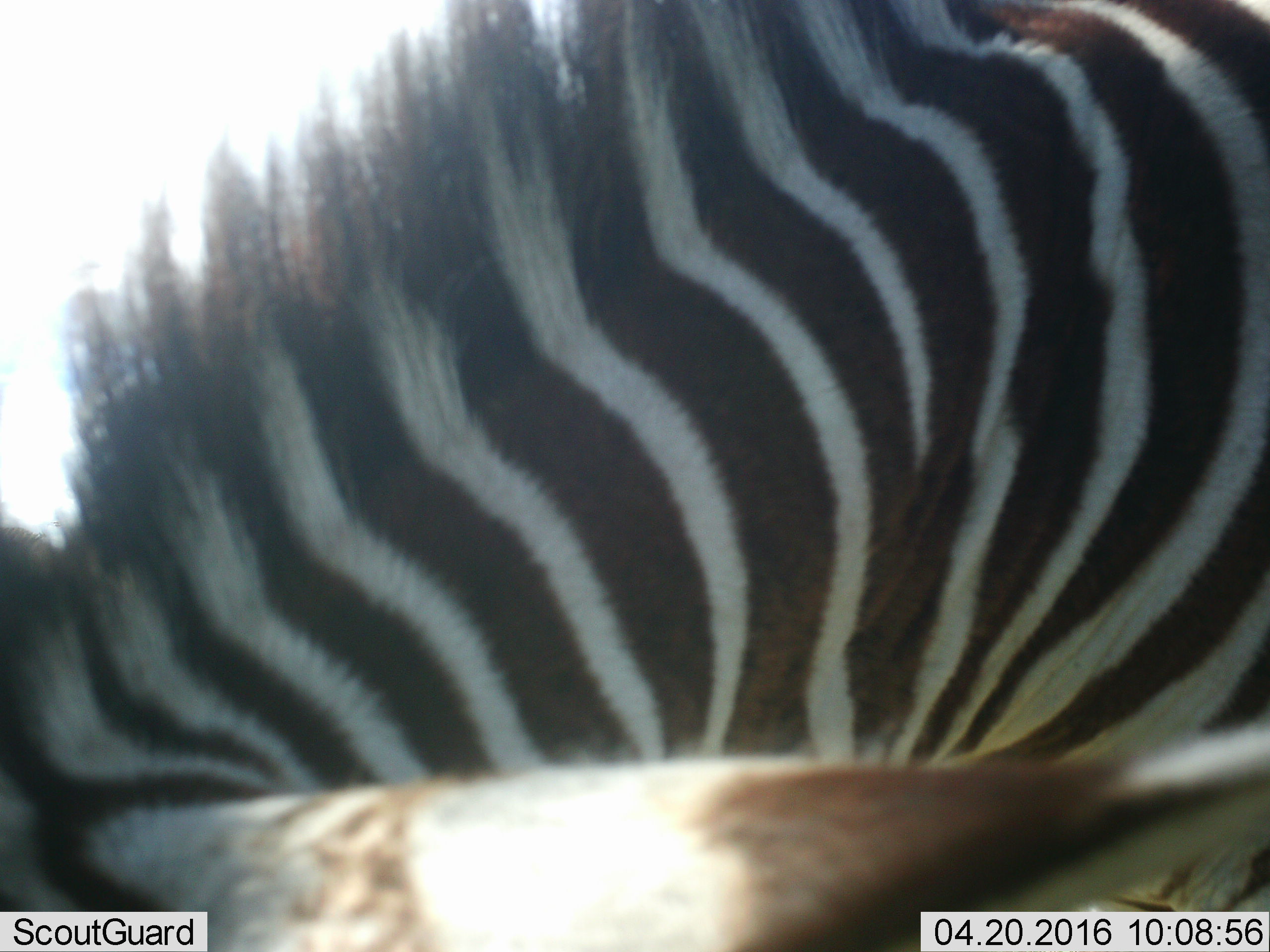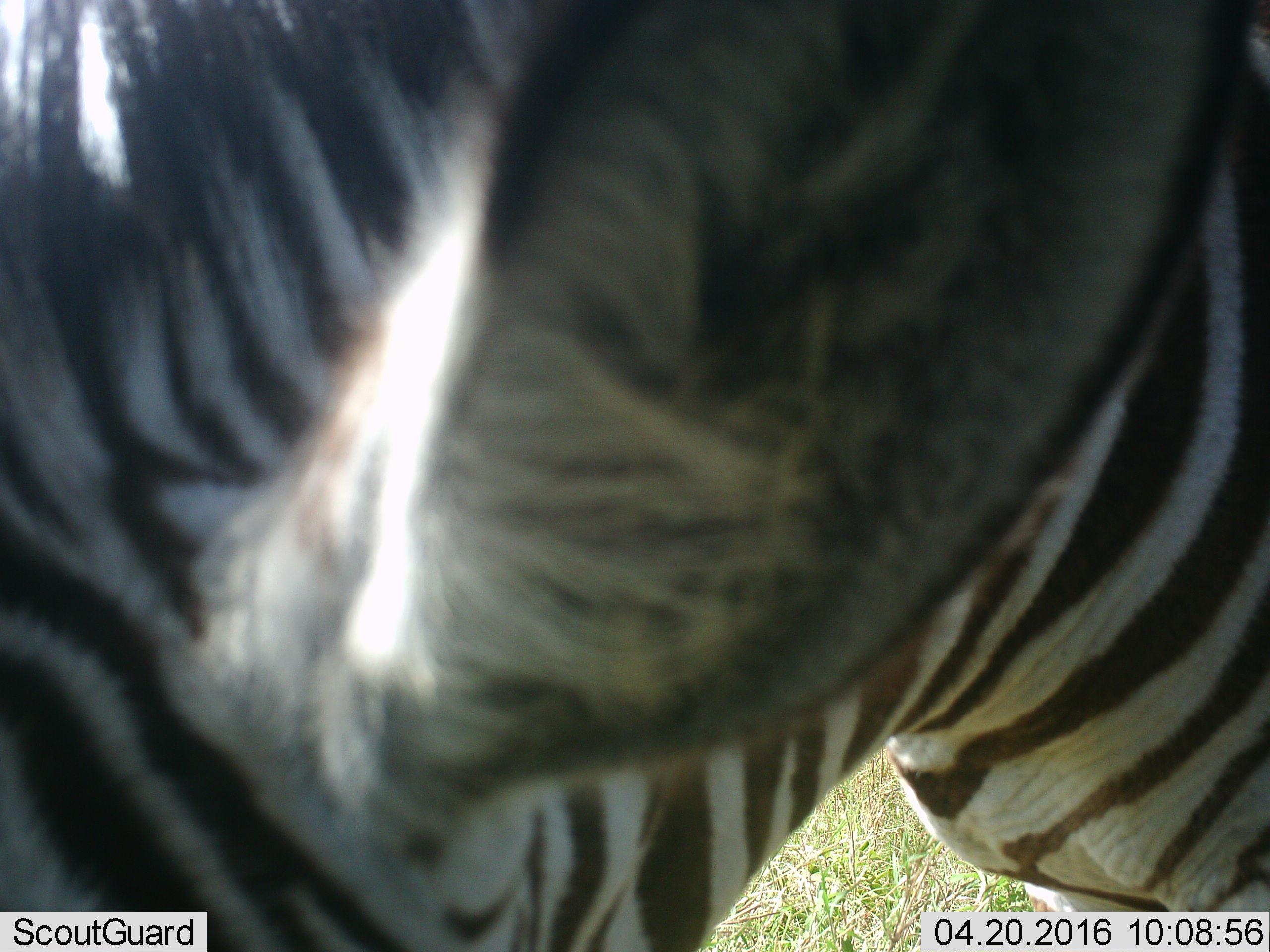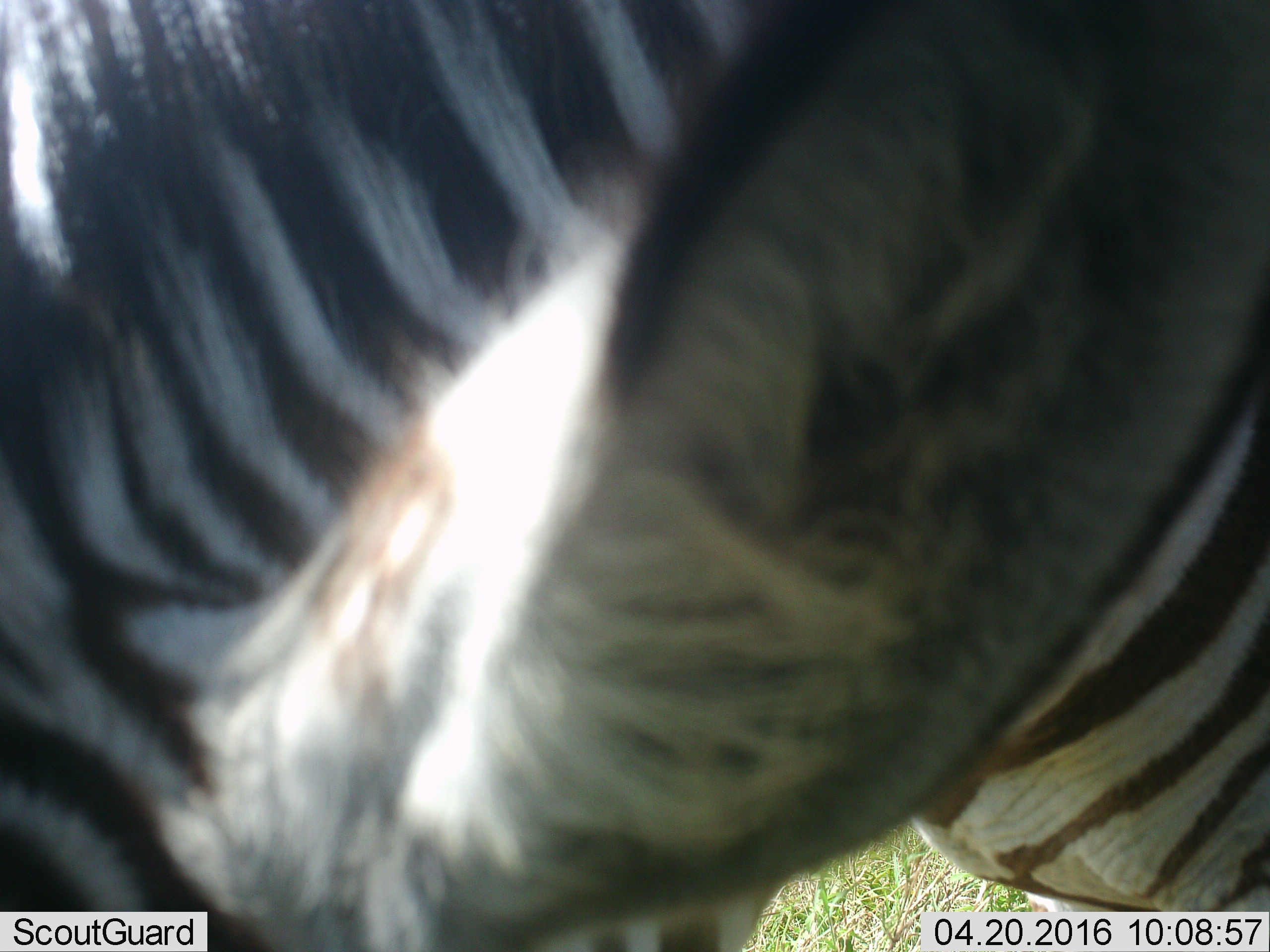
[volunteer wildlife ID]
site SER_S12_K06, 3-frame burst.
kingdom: Animalia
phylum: Chordata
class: Mammalia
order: Perissodactyla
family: Equidae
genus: Equus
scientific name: Equus quagga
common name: plains zebra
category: zebraplains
Zebraplains (plains zebra) (Equus quagga), count 1. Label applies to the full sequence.